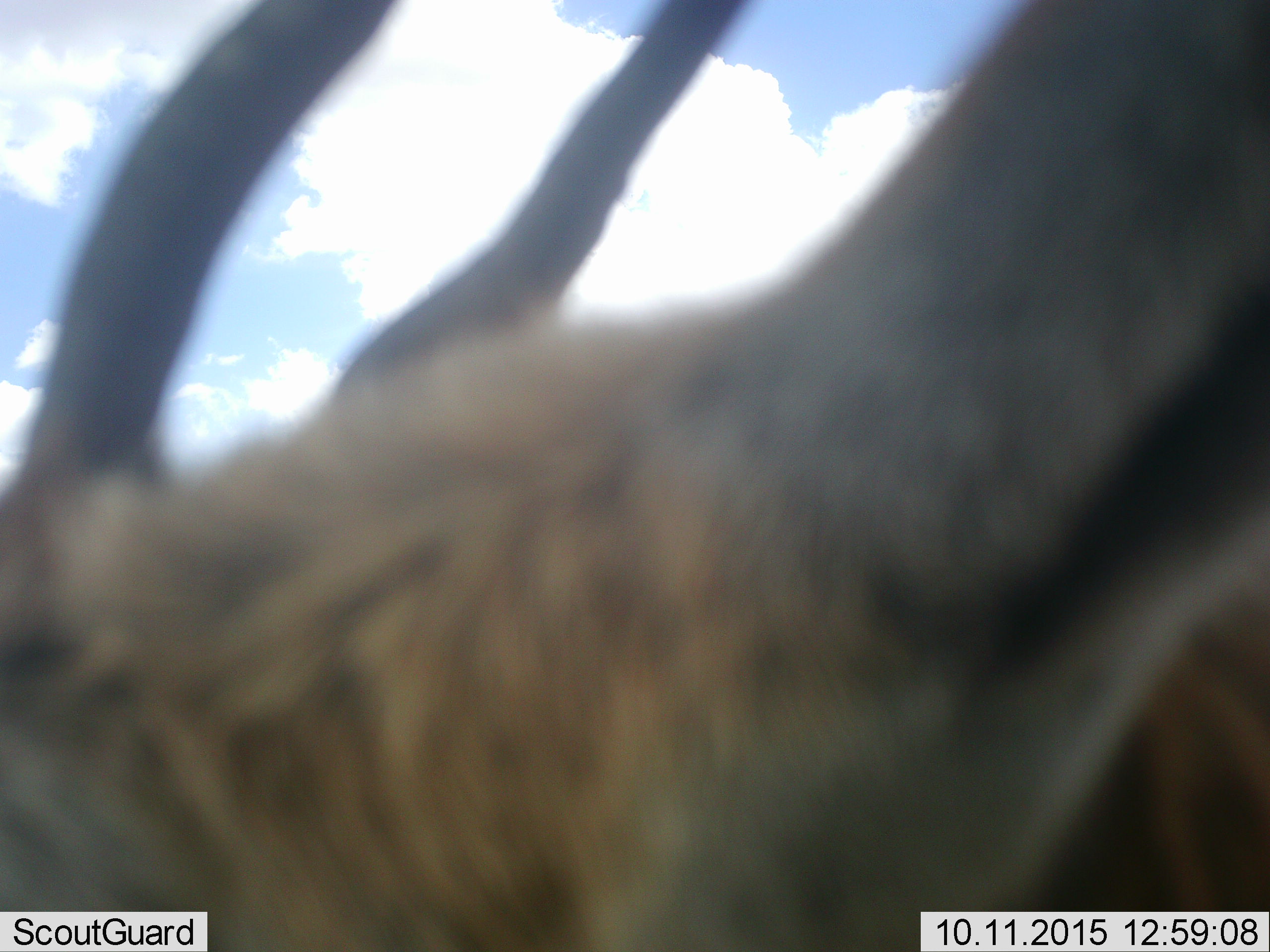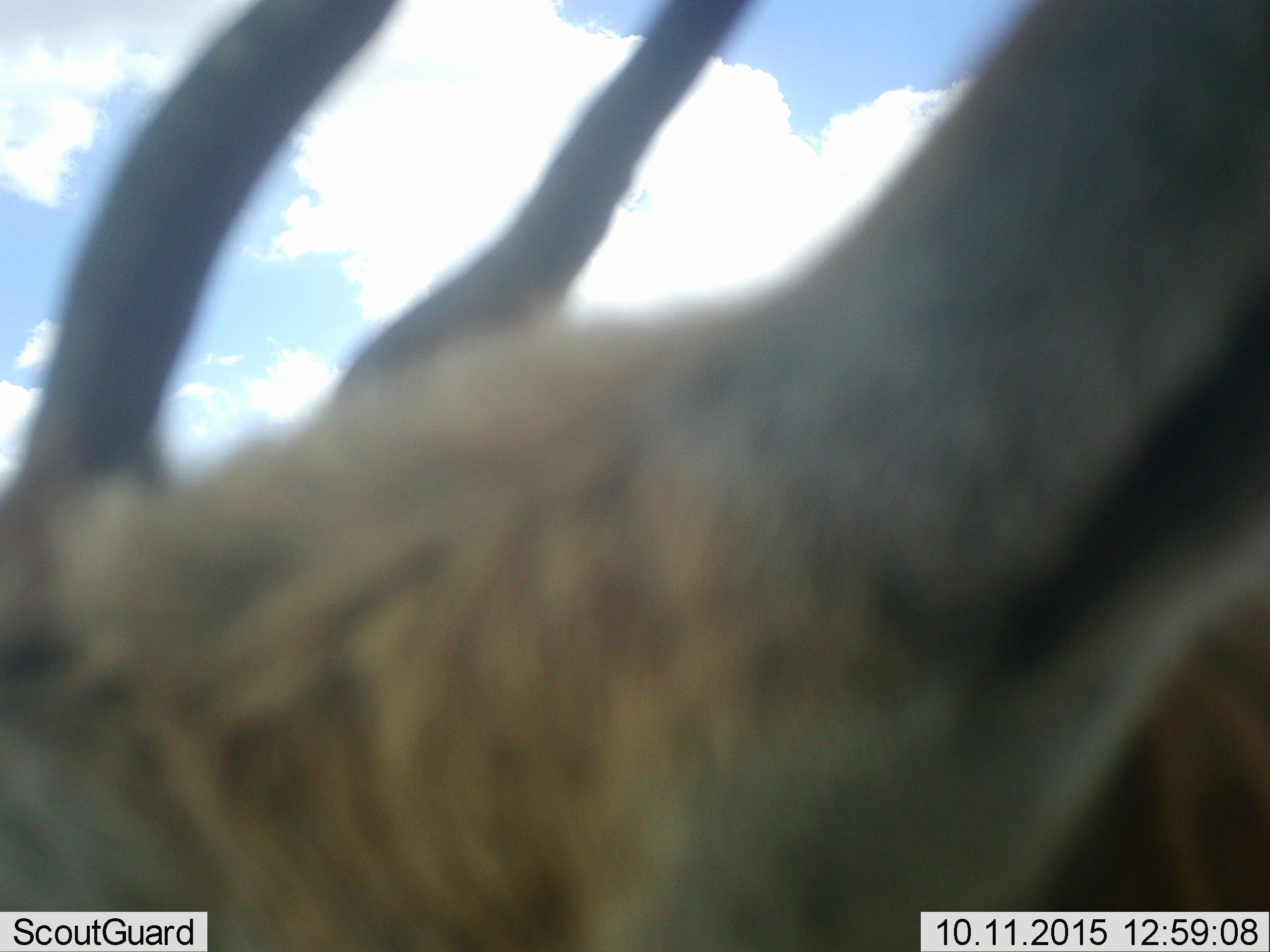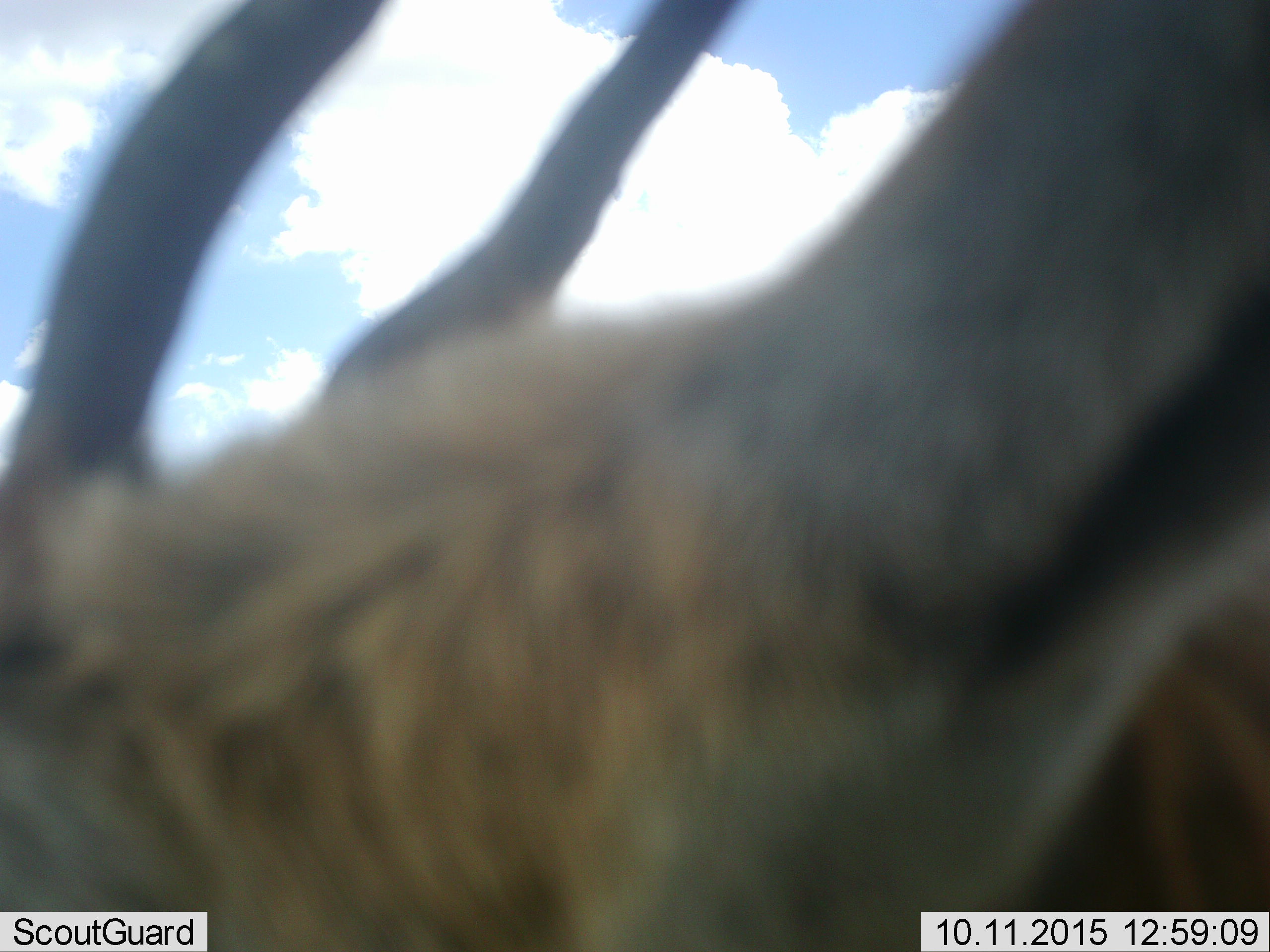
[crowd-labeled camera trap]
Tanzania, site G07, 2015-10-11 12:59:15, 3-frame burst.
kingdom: Animalia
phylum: Chordata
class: Mammalia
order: Artiodactyla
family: Bovidae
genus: Eudorcas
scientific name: Eudorcas thomsonii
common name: thomson's gazelle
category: gazellethomsons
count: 1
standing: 78%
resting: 0%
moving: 11%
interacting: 0%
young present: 0%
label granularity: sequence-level